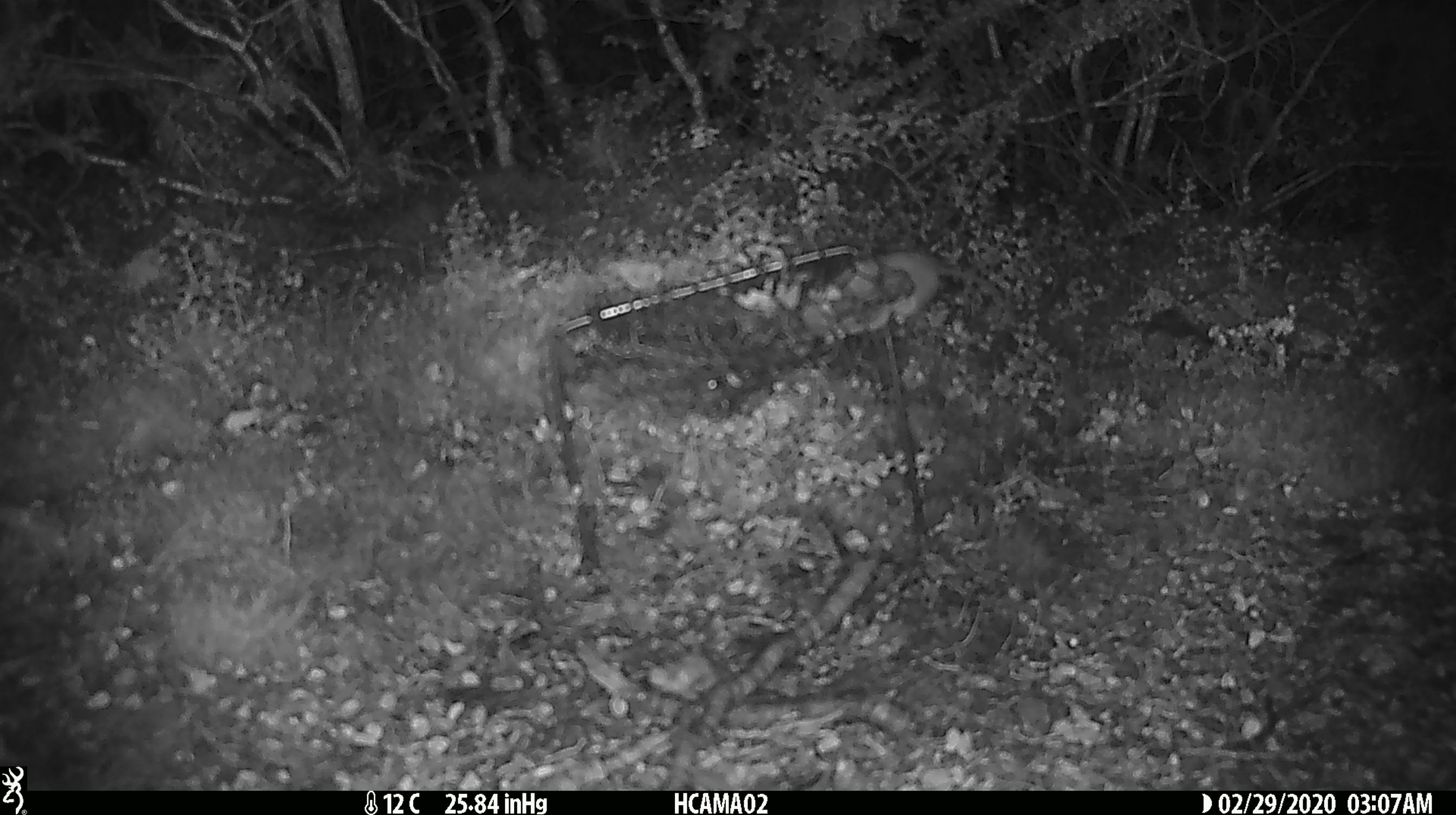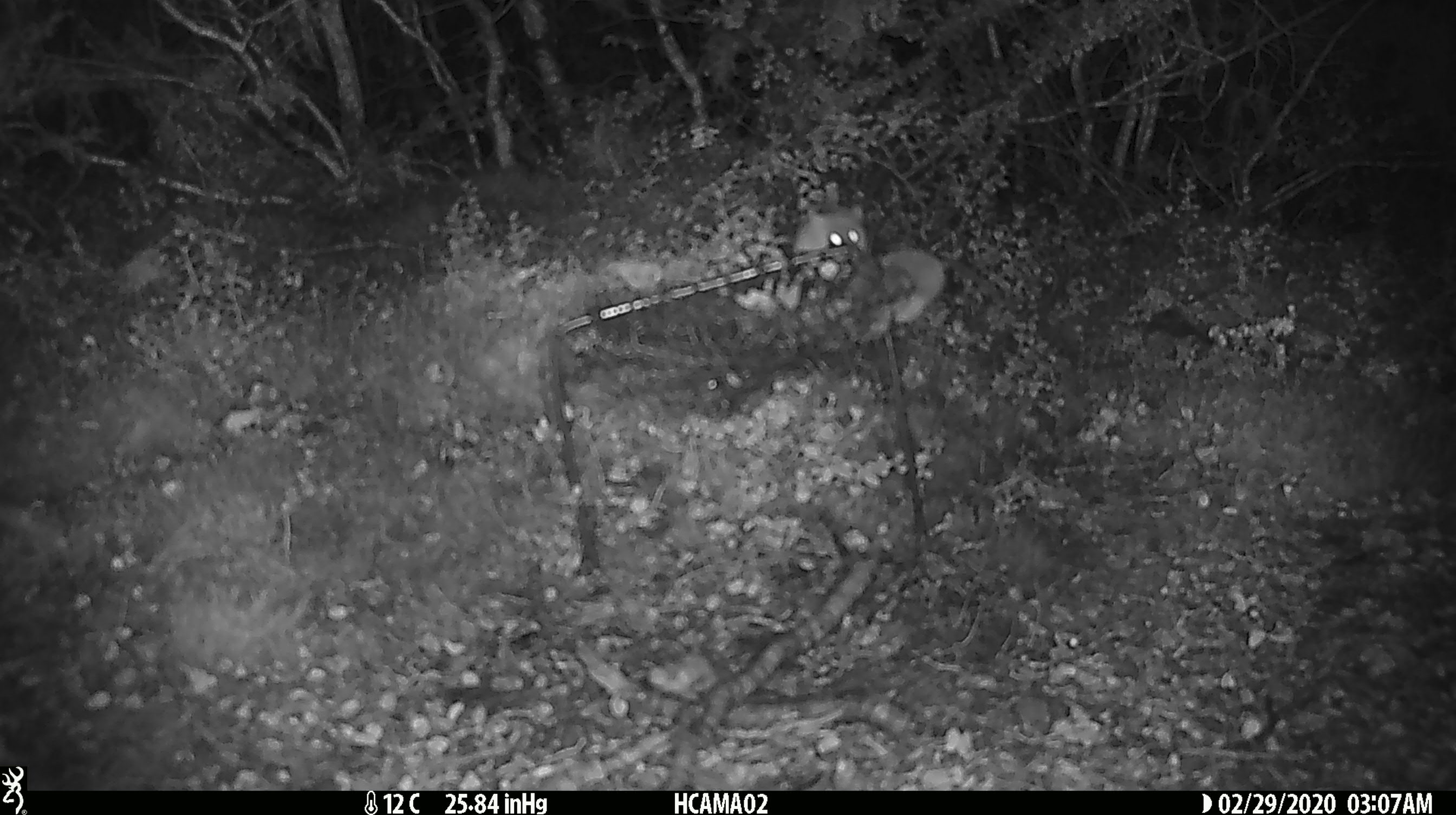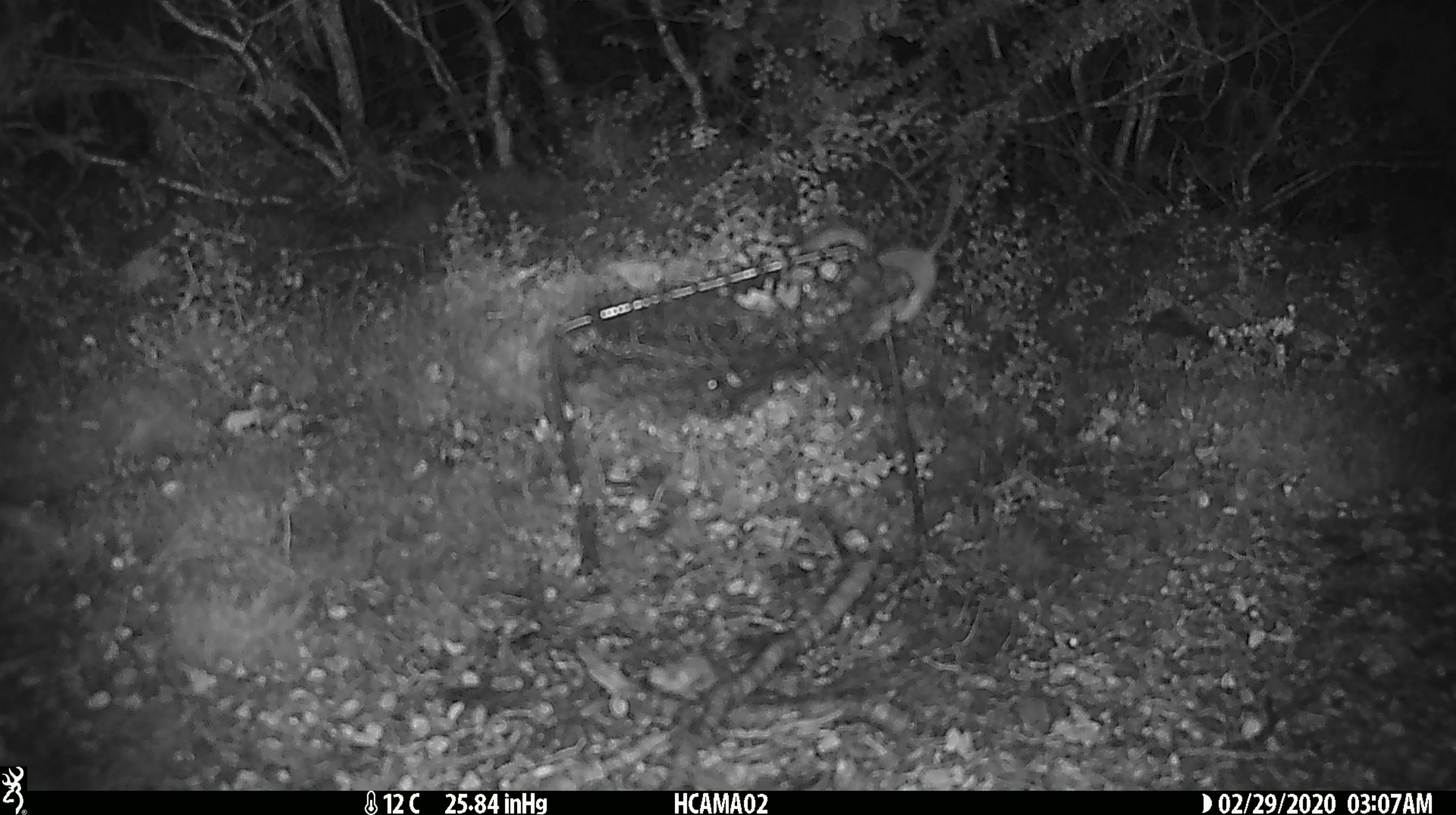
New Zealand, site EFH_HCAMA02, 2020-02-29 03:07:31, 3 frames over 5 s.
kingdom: Animalia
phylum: Chordata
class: Mammalia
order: Rodentia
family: Muridae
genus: Mus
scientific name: Mus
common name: mouse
Mouse (Mus).